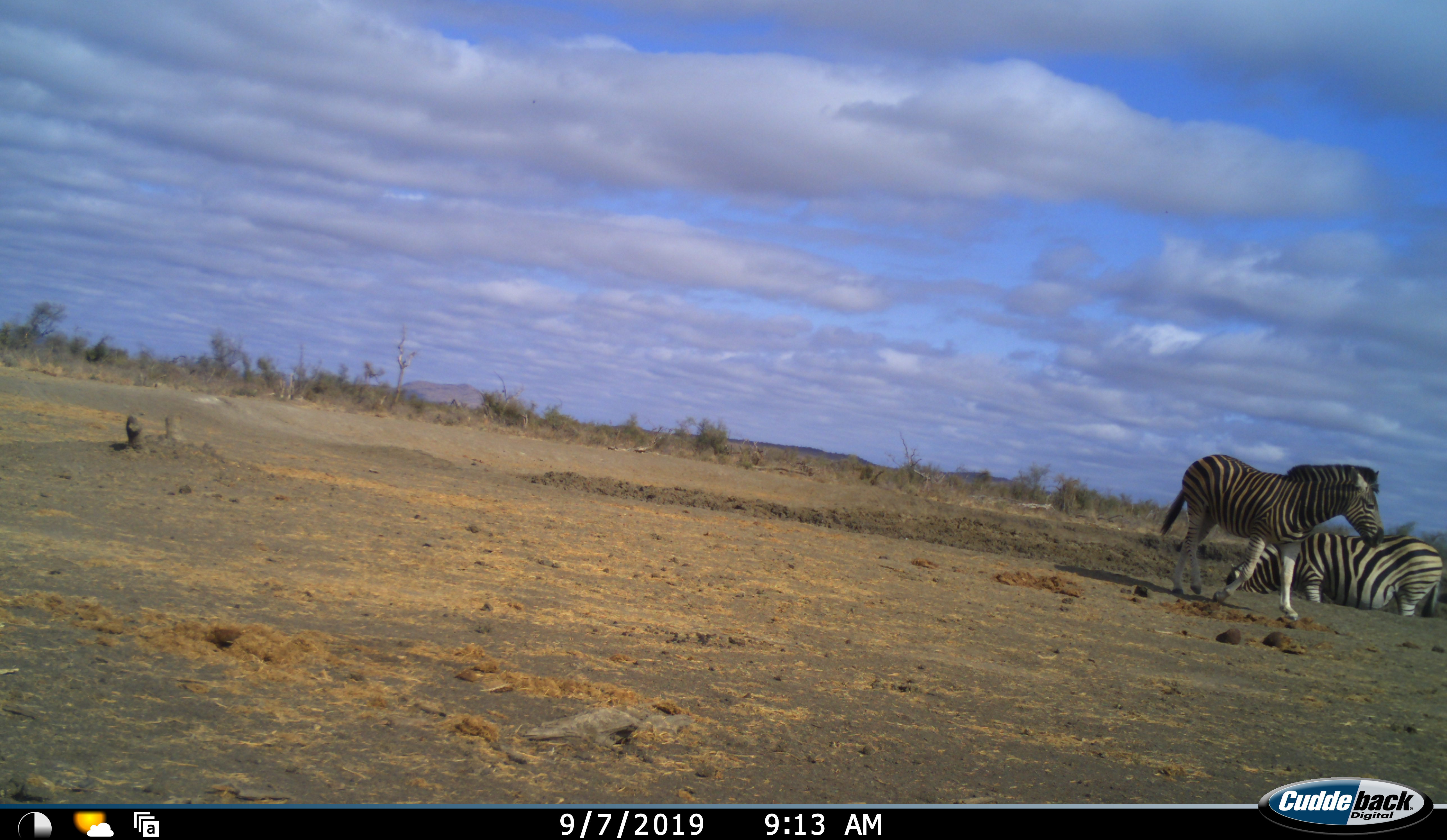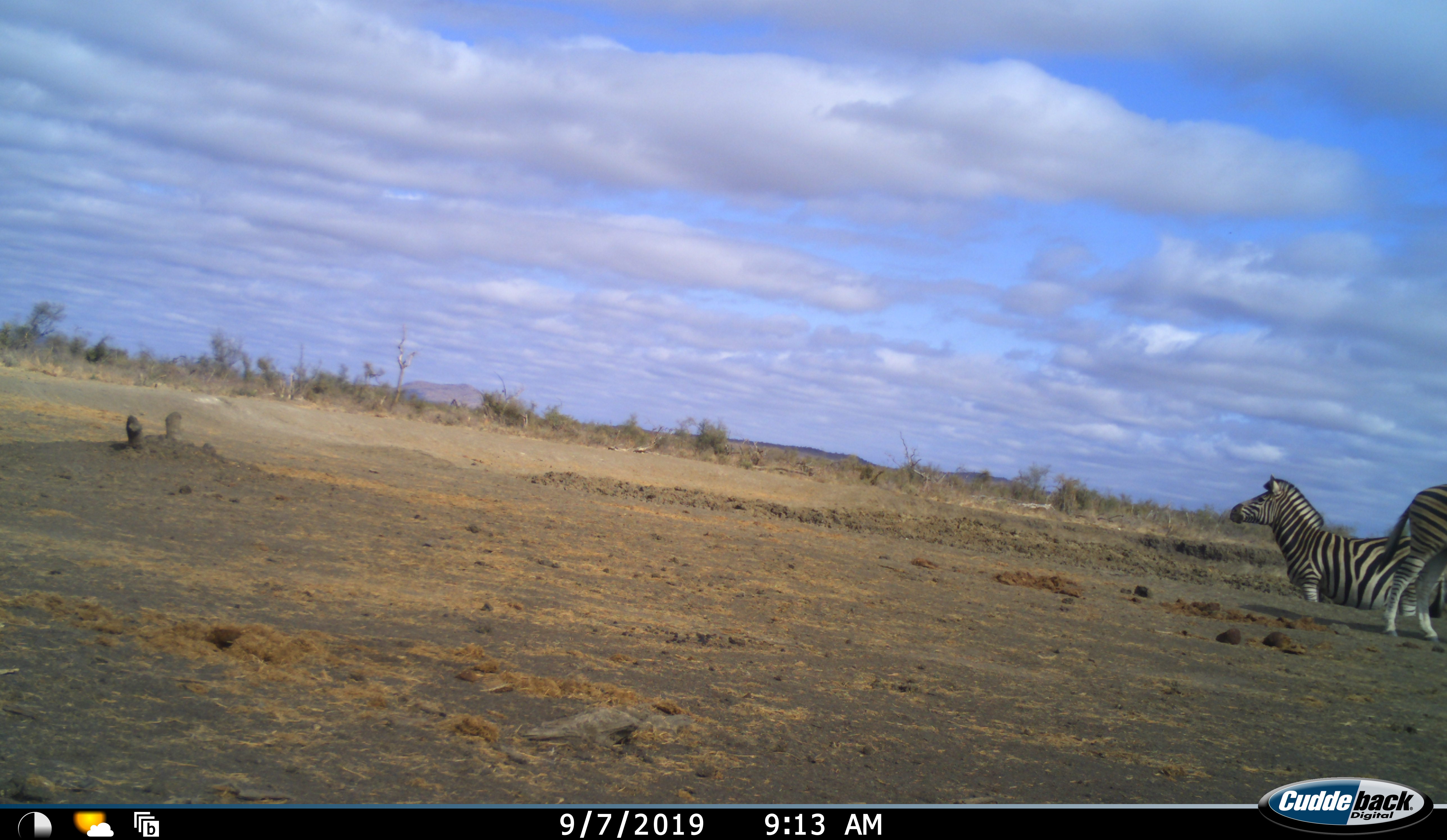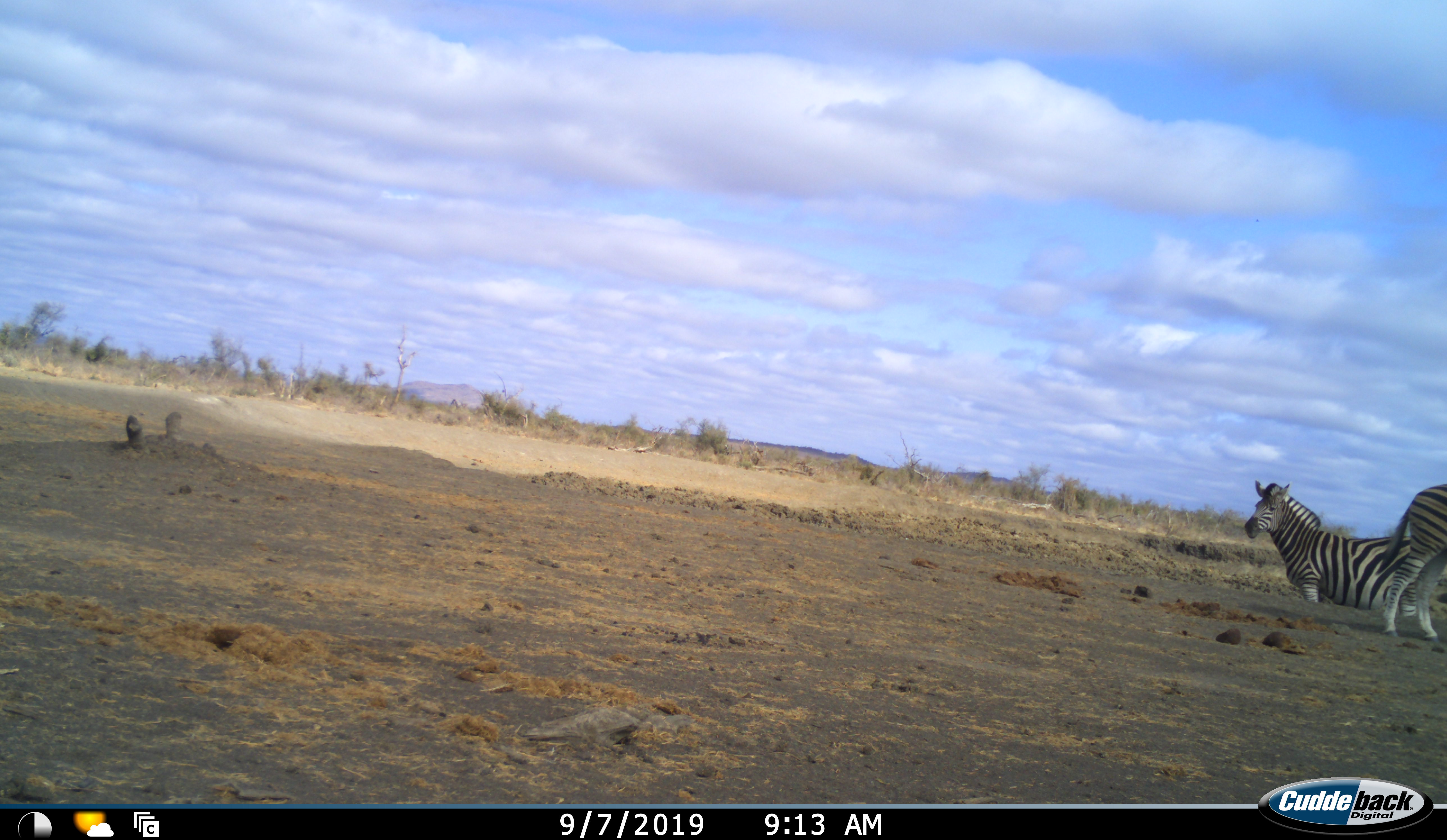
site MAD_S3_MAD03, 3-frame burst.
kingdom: Animalia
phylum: Chordata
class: Mammalia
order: Perissodactyla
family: Equidae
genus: Equus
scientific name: Equus quagga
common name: plains zebra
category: zebraplains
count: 2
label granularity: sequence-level